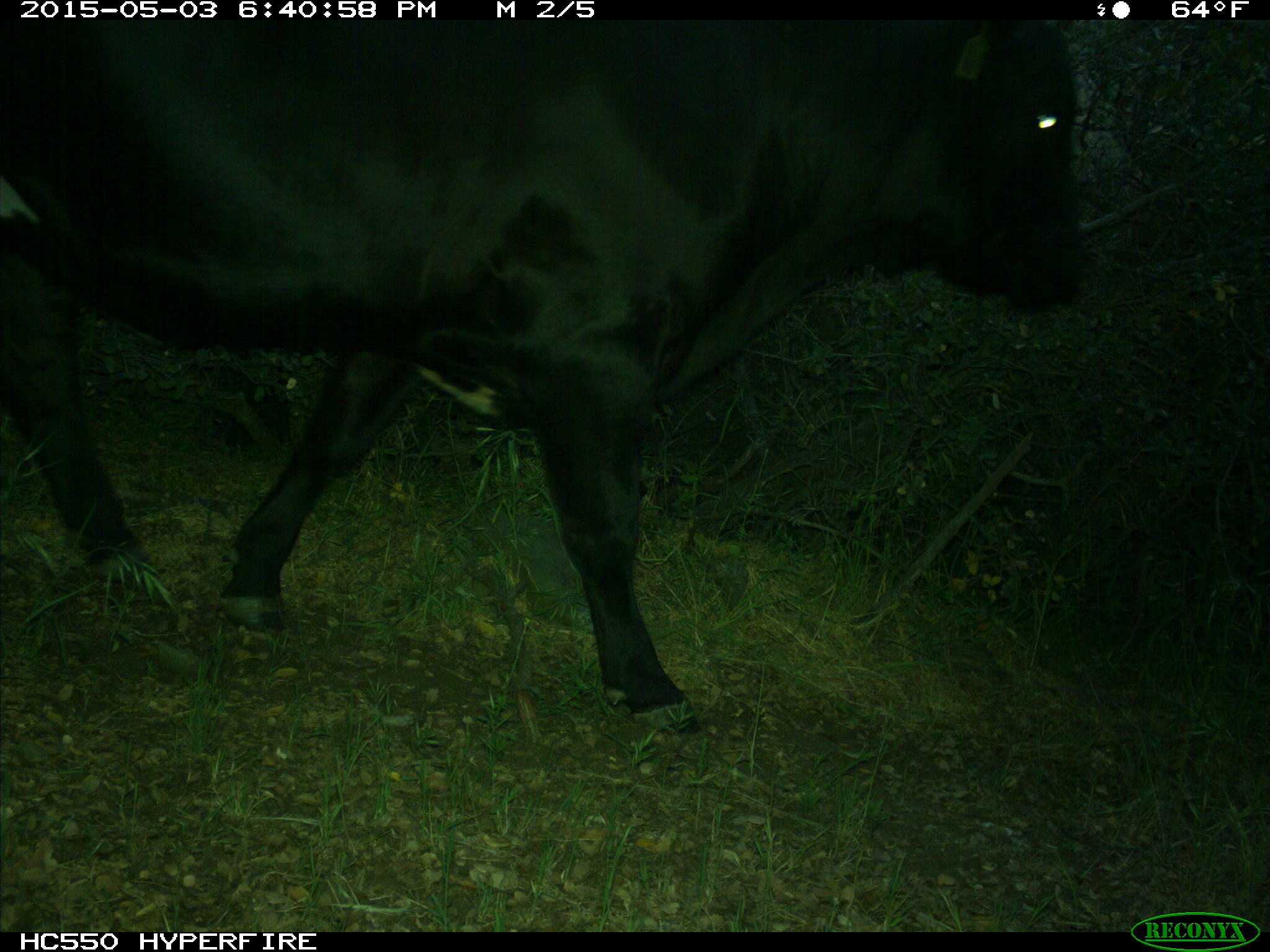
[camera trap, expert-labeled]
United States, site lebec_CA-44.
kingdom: Animalia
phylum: Chordata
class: Mammalia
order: Artiodactyla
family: Bovidae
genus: Bos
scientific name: Bos taurus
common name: domestic cow